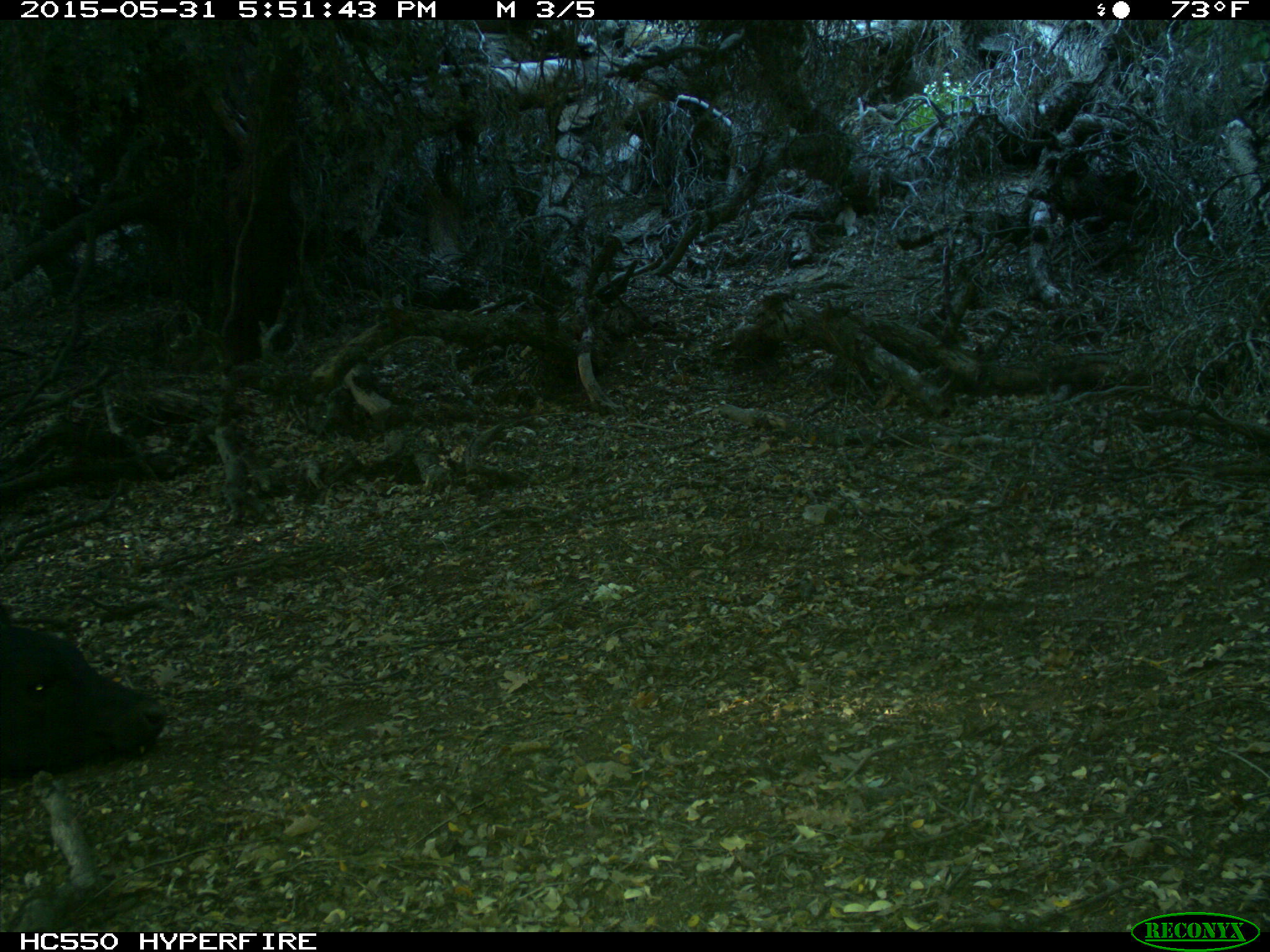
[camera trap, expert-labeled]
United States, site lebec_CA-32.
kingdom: Animalia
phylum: Chordata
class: Mammalia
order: Artiodactyla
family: Bovidae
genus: Bos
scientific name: Bos taurus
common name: domestic cow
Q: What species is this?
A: Bos taurus (domestic cow).